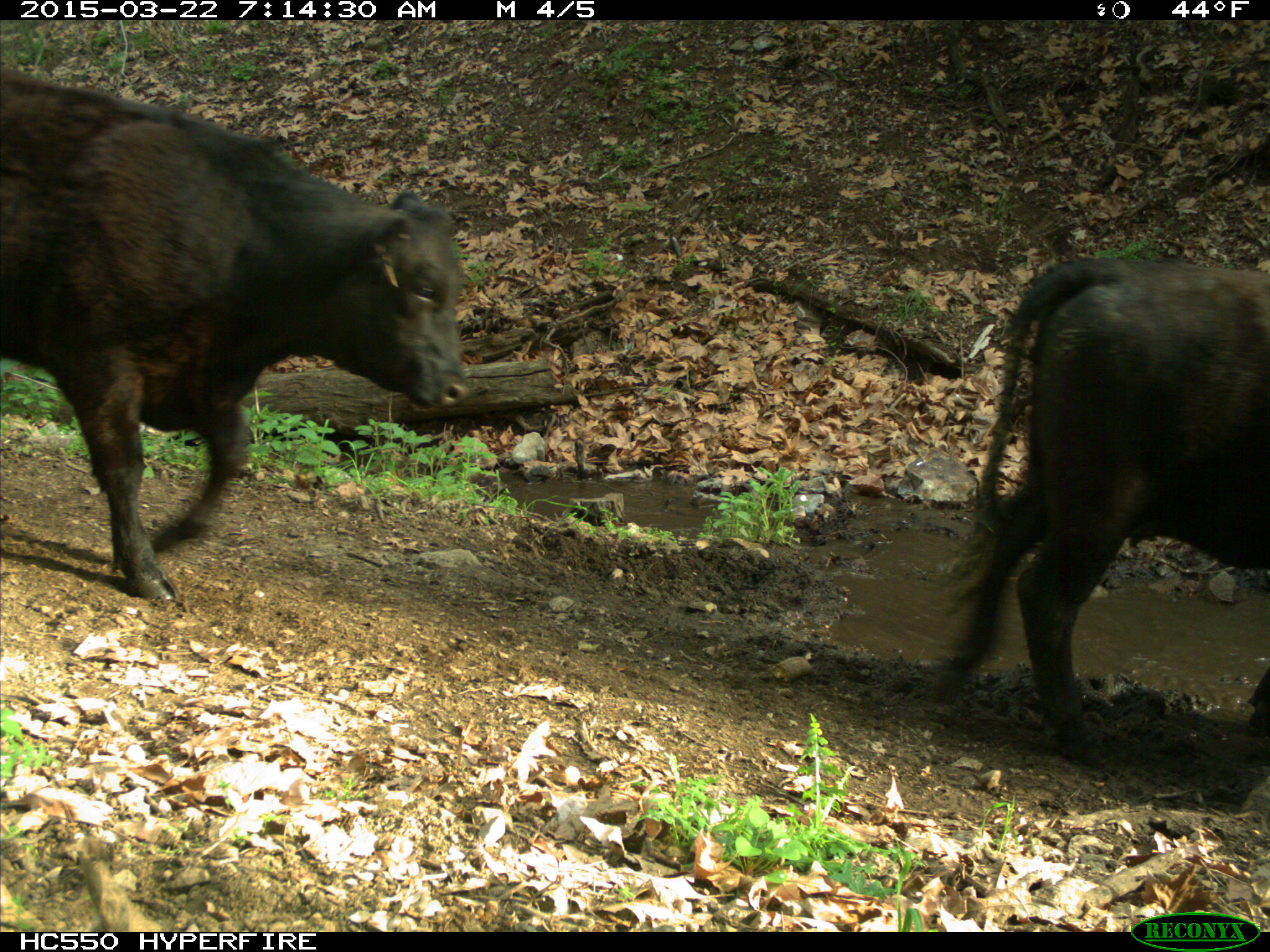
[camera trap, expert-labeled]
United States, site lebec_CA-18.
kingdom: Animalia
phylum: Chordata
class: Mammalia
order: Artiodactyla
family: Bovidae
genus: Bos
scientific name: Bos taurus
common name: domestic cow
Bos taurus (domestic cow).